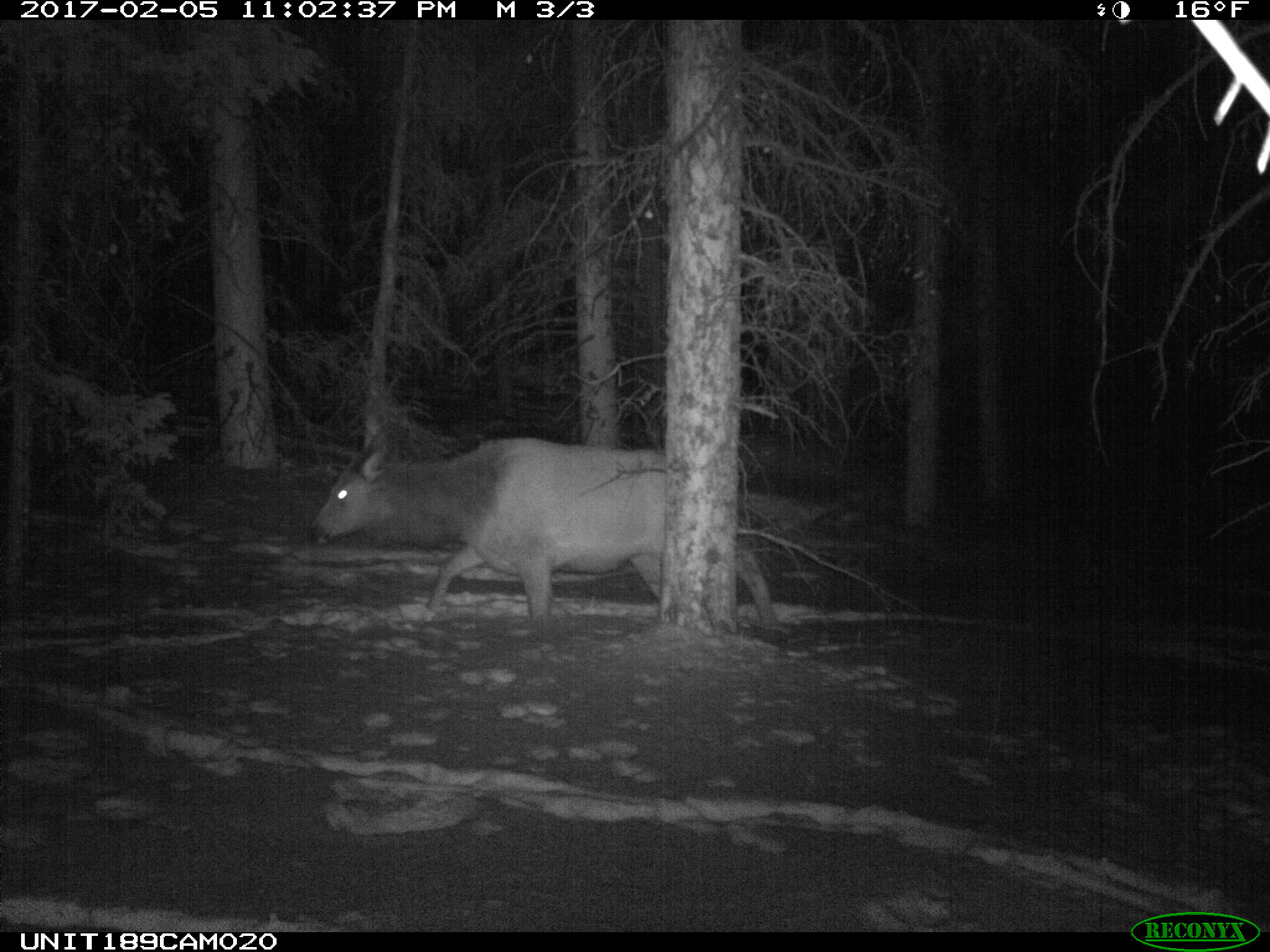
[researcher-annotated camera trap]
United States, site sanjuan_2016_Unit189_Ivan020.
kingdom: Animalia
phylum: Chordata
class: Mammalia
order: Artiodactyla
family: Cervidae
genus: Cervus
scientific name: Cervus elaphus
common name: red deer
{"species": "Cervus elaphus (red deer)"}